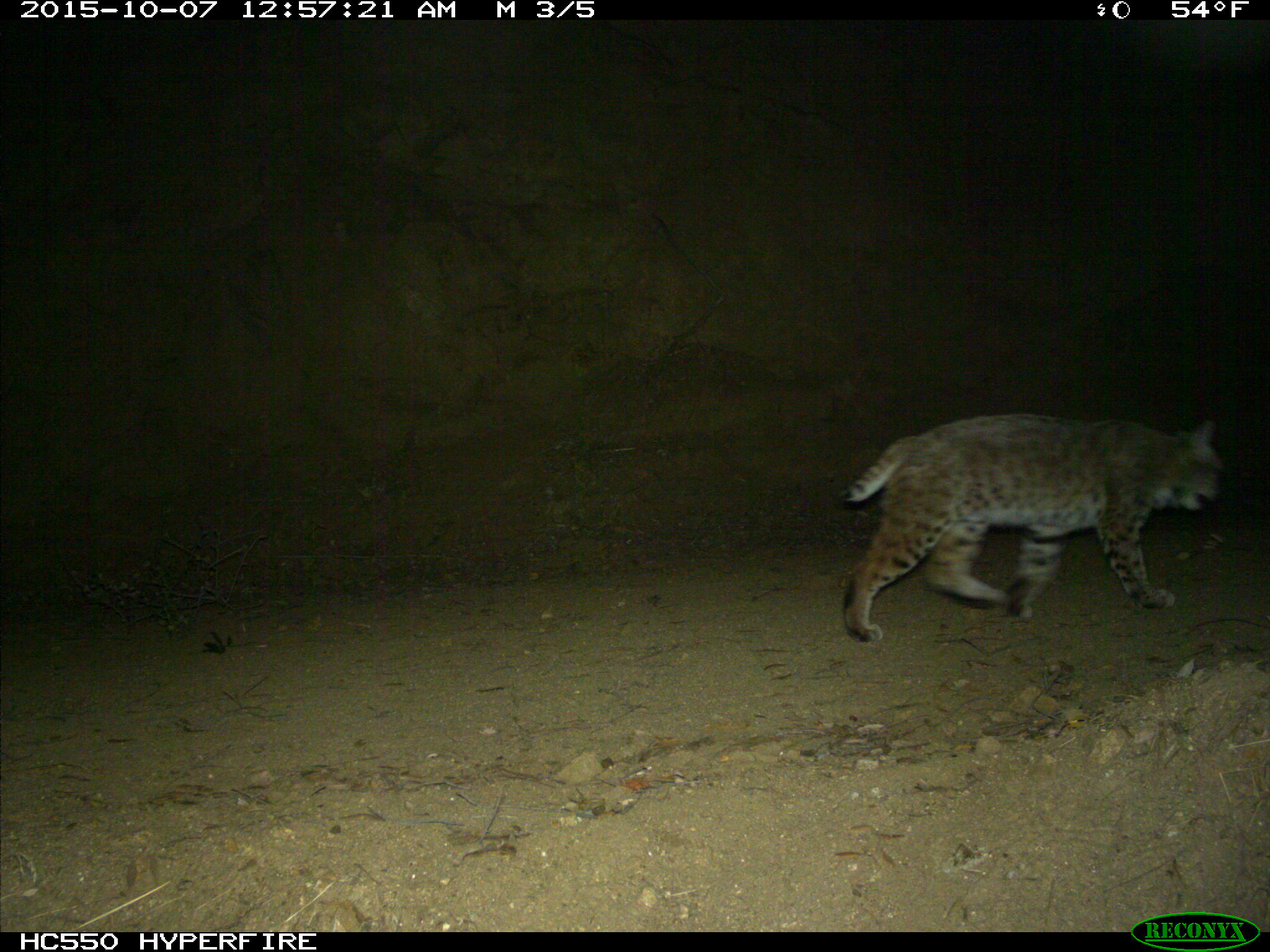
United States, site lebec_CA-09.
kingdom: Animalia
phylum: Chordata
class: Mammalia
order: Carnivora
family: Felidae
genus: Lynx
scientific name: Lynx rufus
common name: bobcat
Lynx rufus (bobcat).